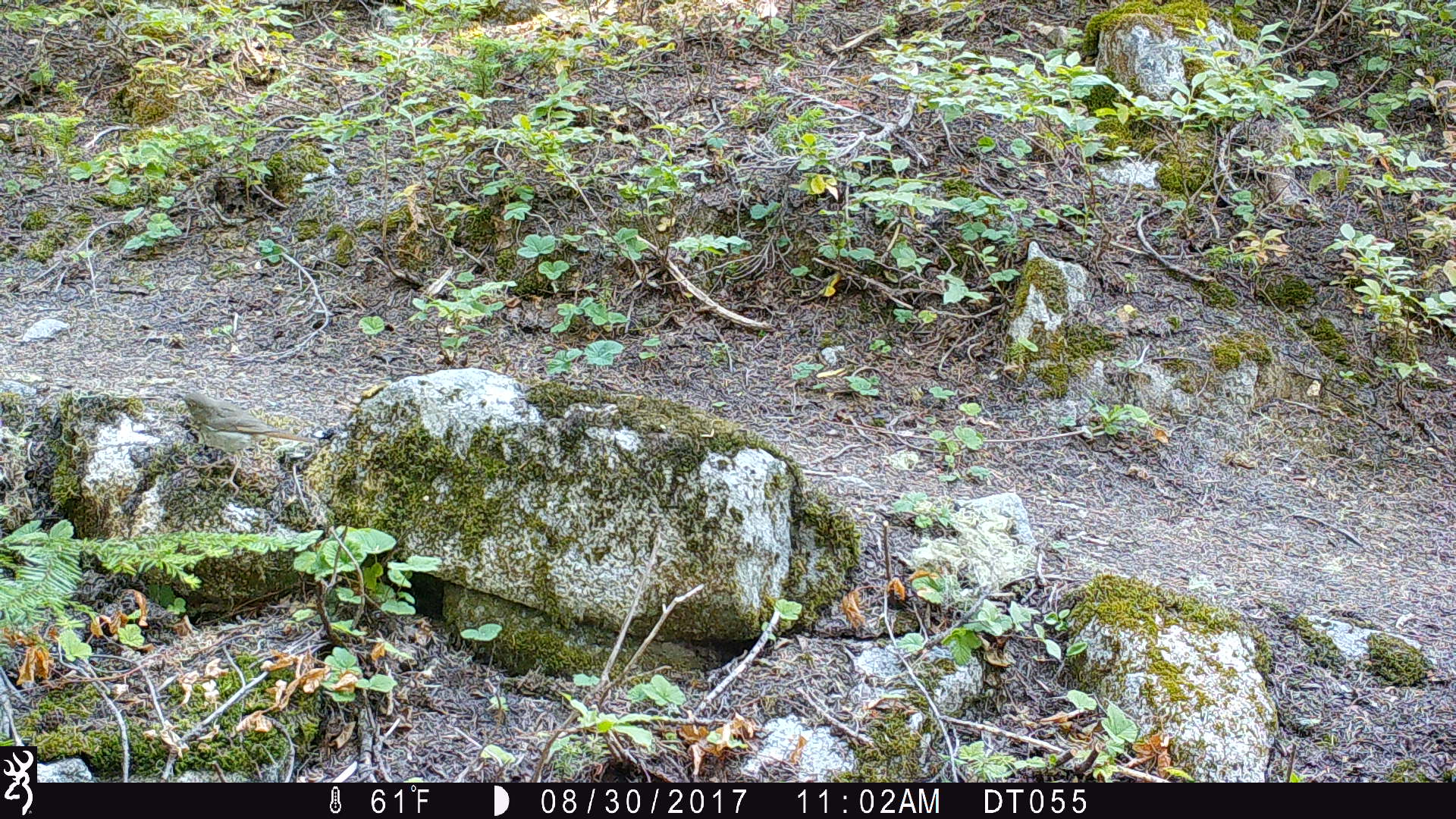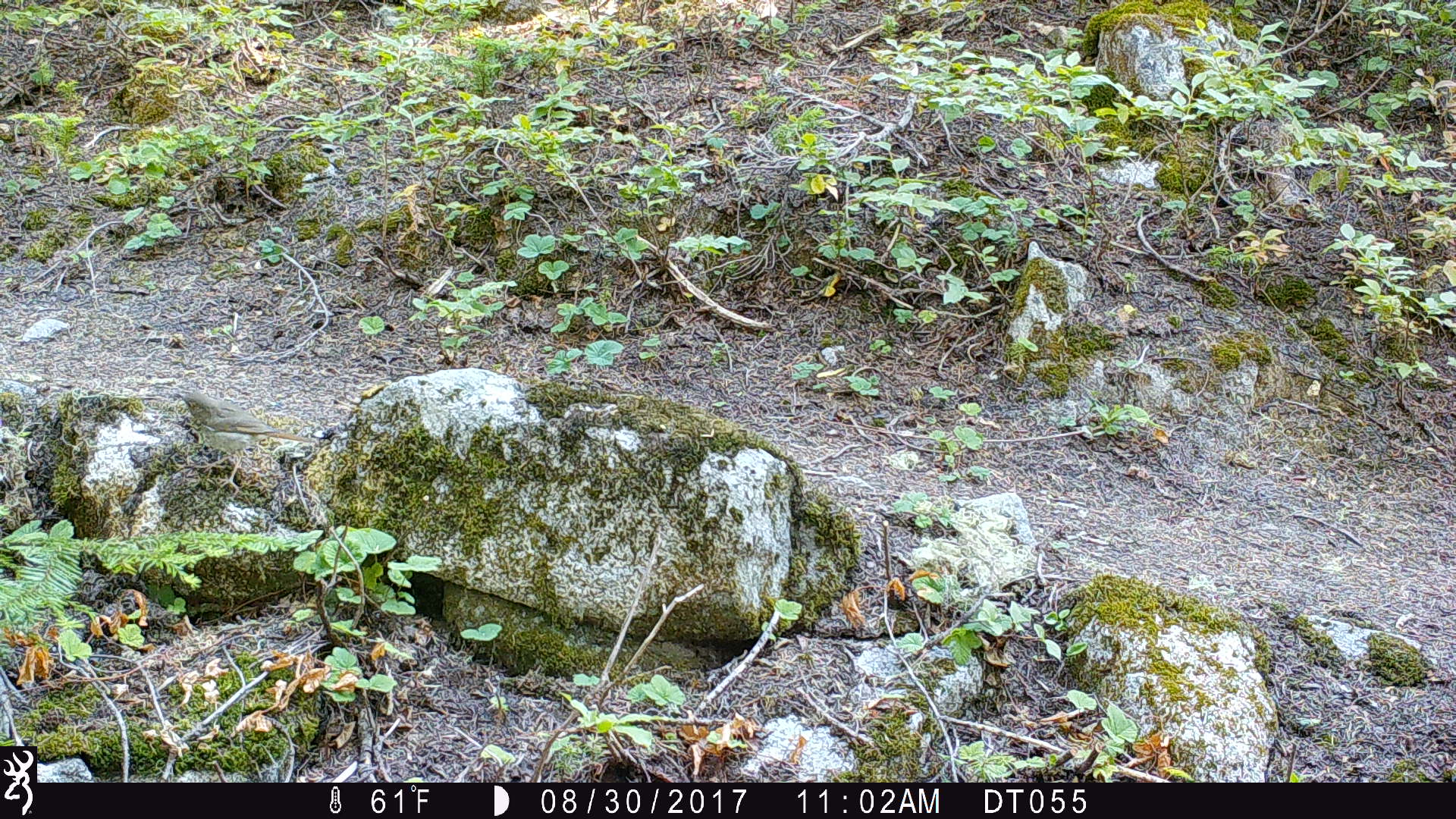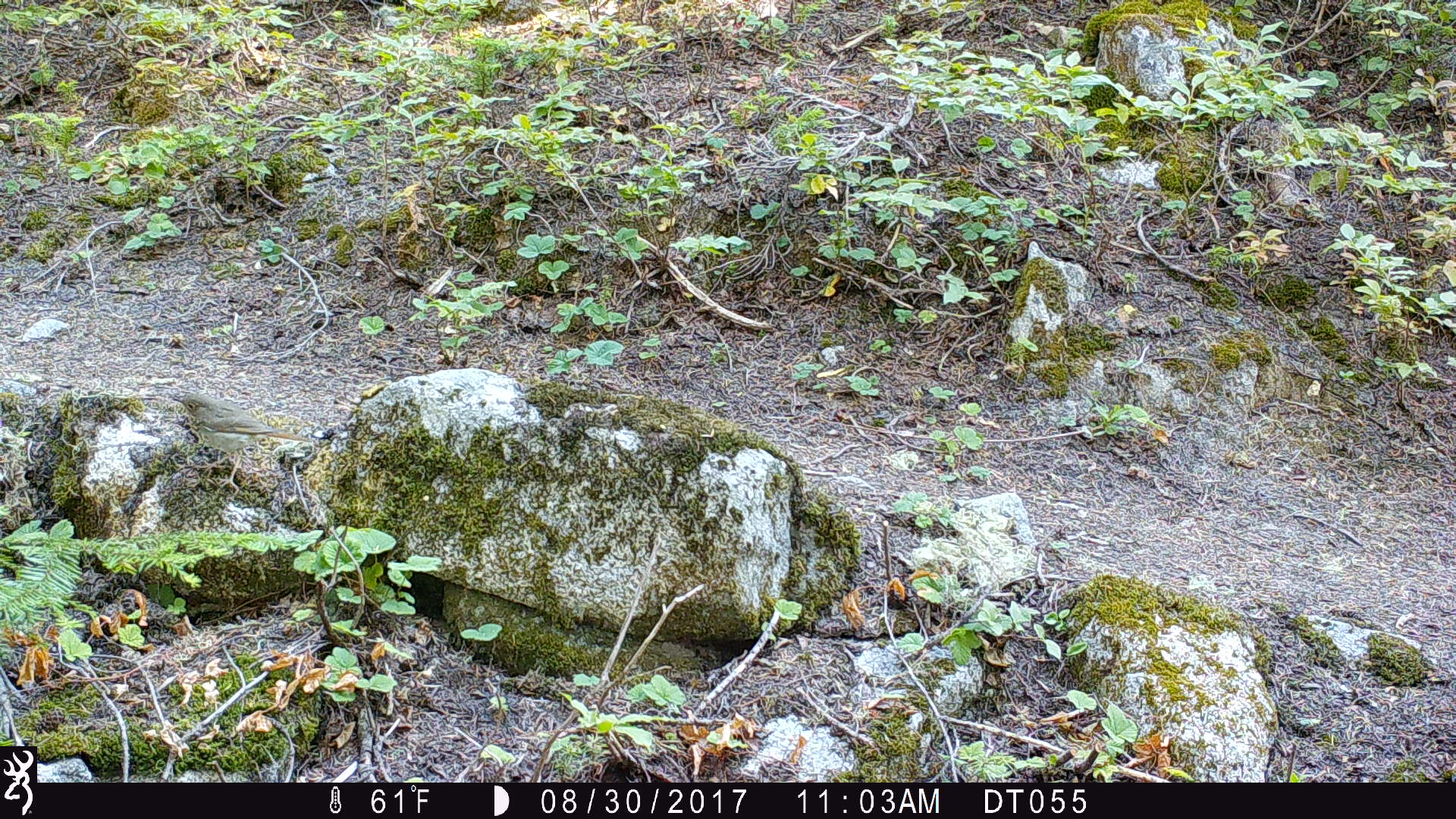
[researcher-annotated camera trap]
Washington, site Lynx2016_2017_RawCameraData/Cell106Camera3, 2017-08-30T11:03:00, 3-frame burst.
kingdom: Animalia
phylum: Chordata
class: Aves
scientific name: Aves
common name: birds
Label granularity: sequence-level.